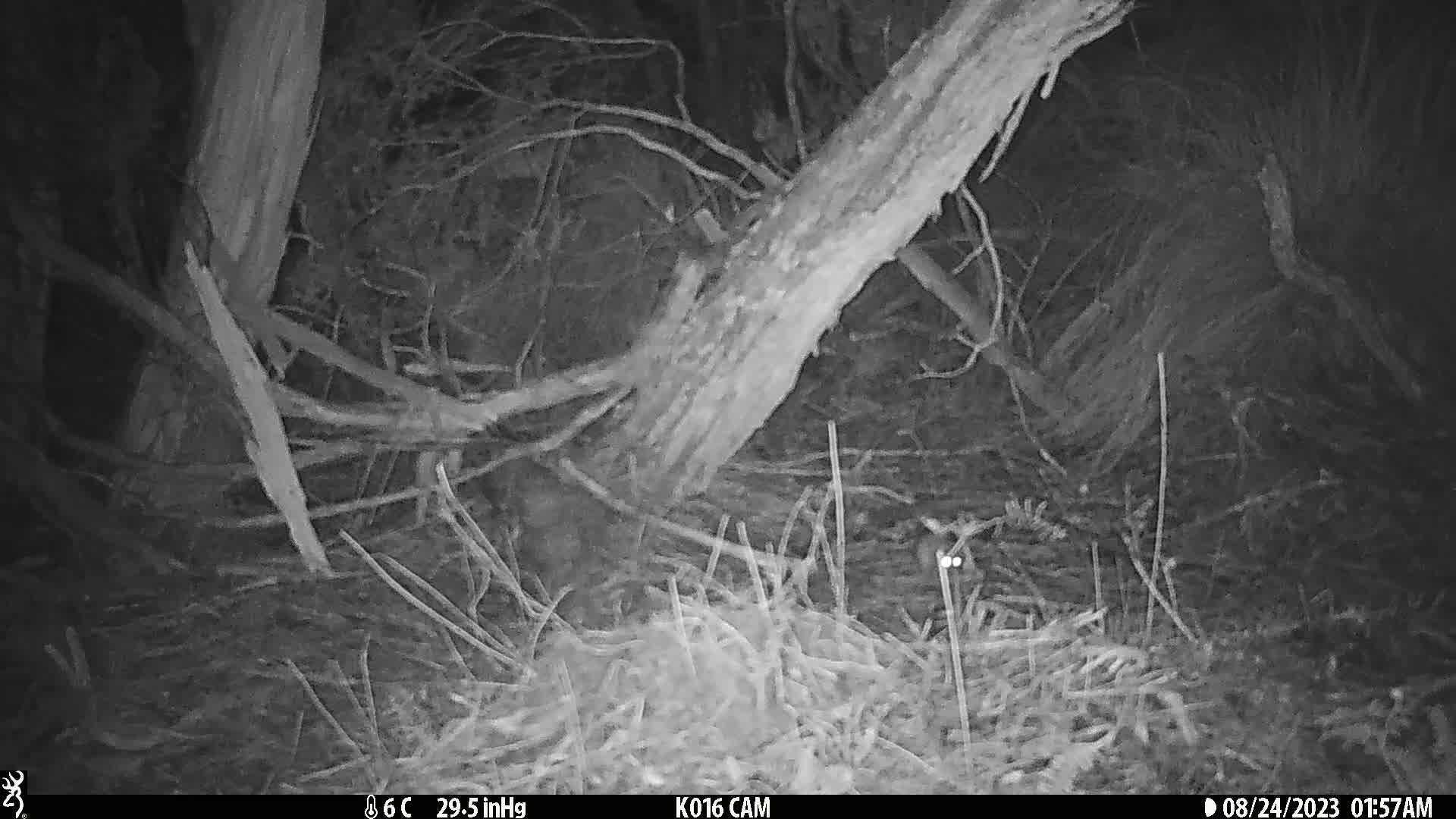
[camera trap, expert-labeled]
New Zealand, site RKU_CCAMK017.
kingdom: Animalia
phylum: Chordata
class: Mammalia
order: Rodentia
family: Muridae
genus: Rattus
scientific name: Rattus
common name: rat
Rat (Rattus).